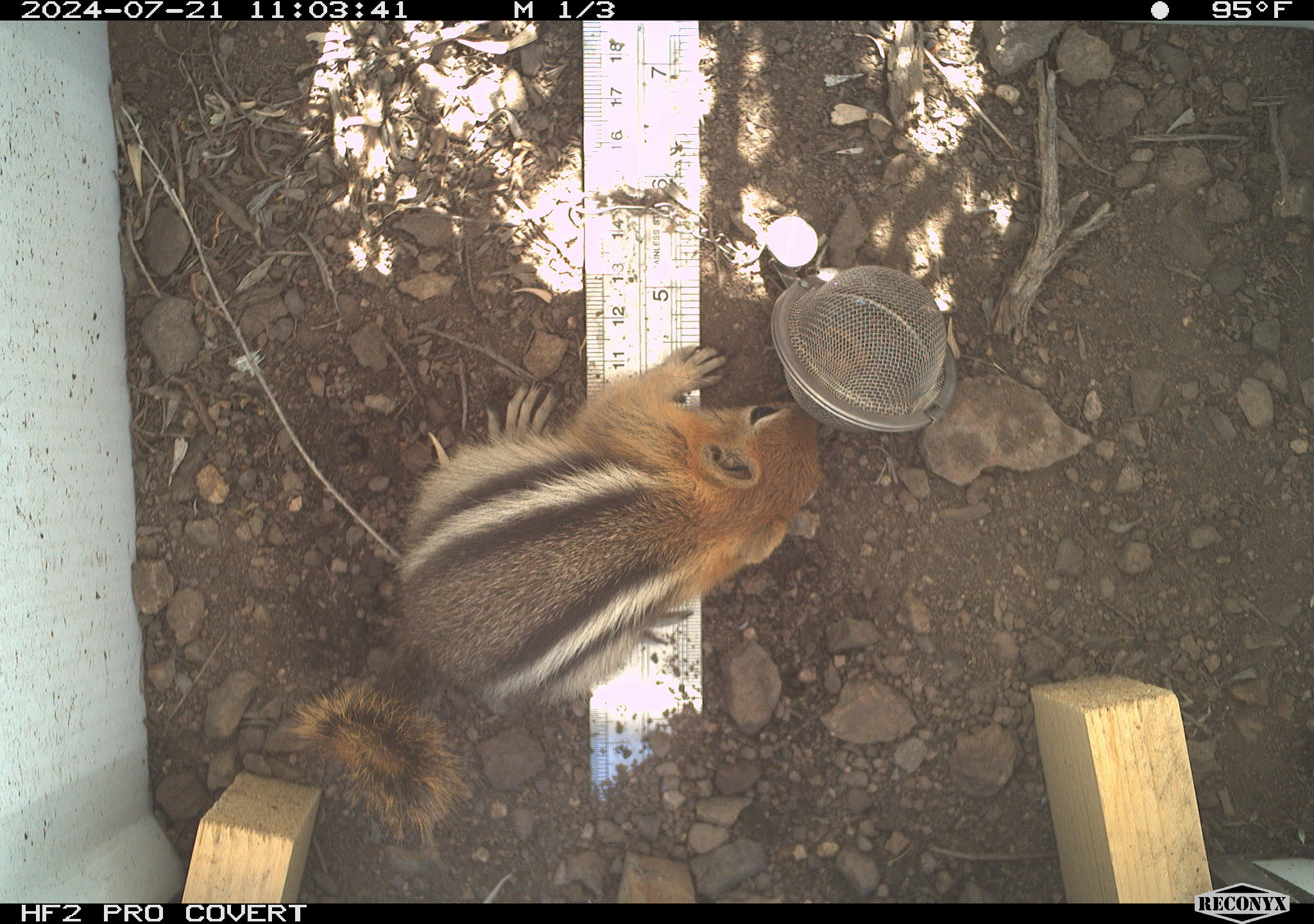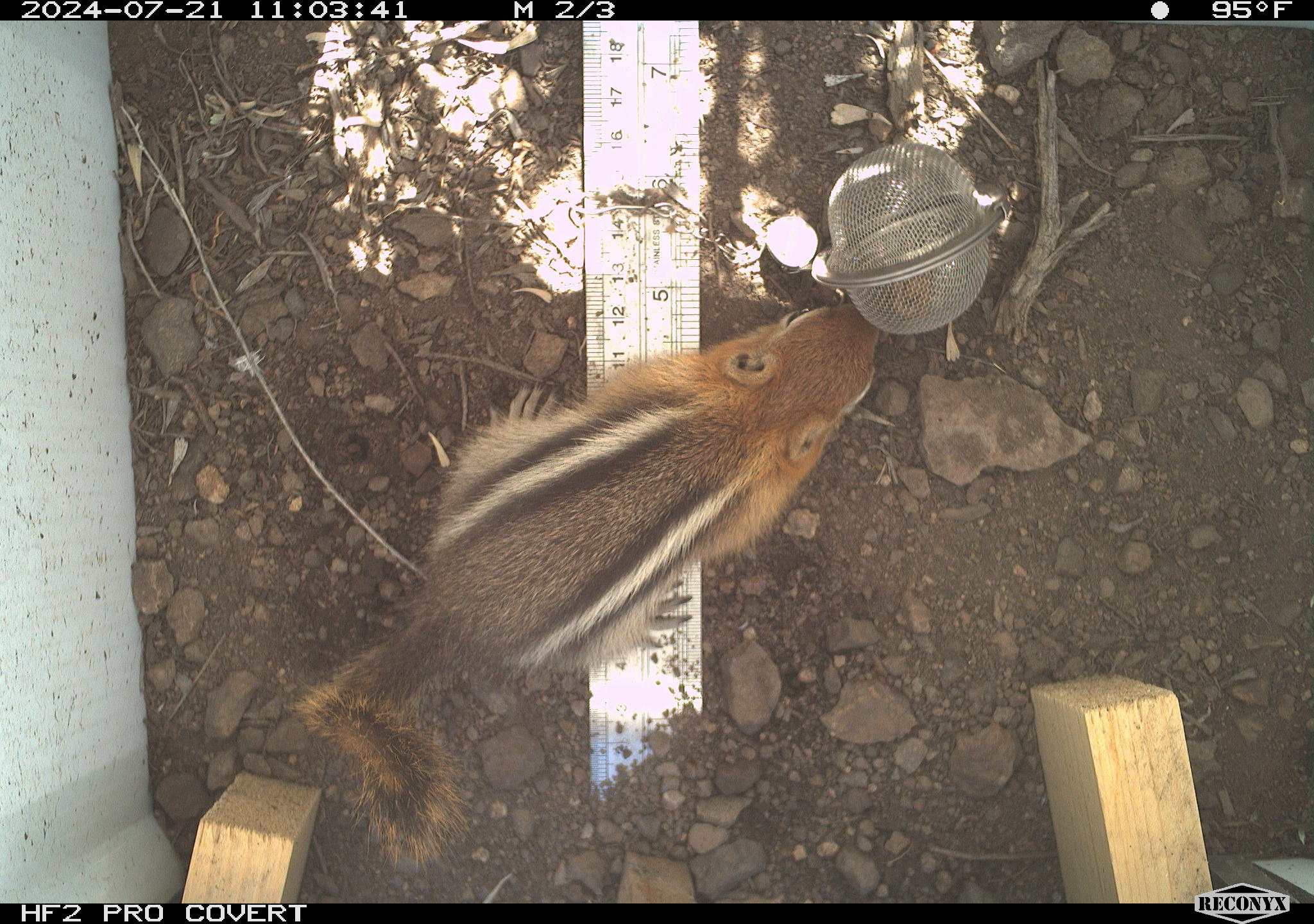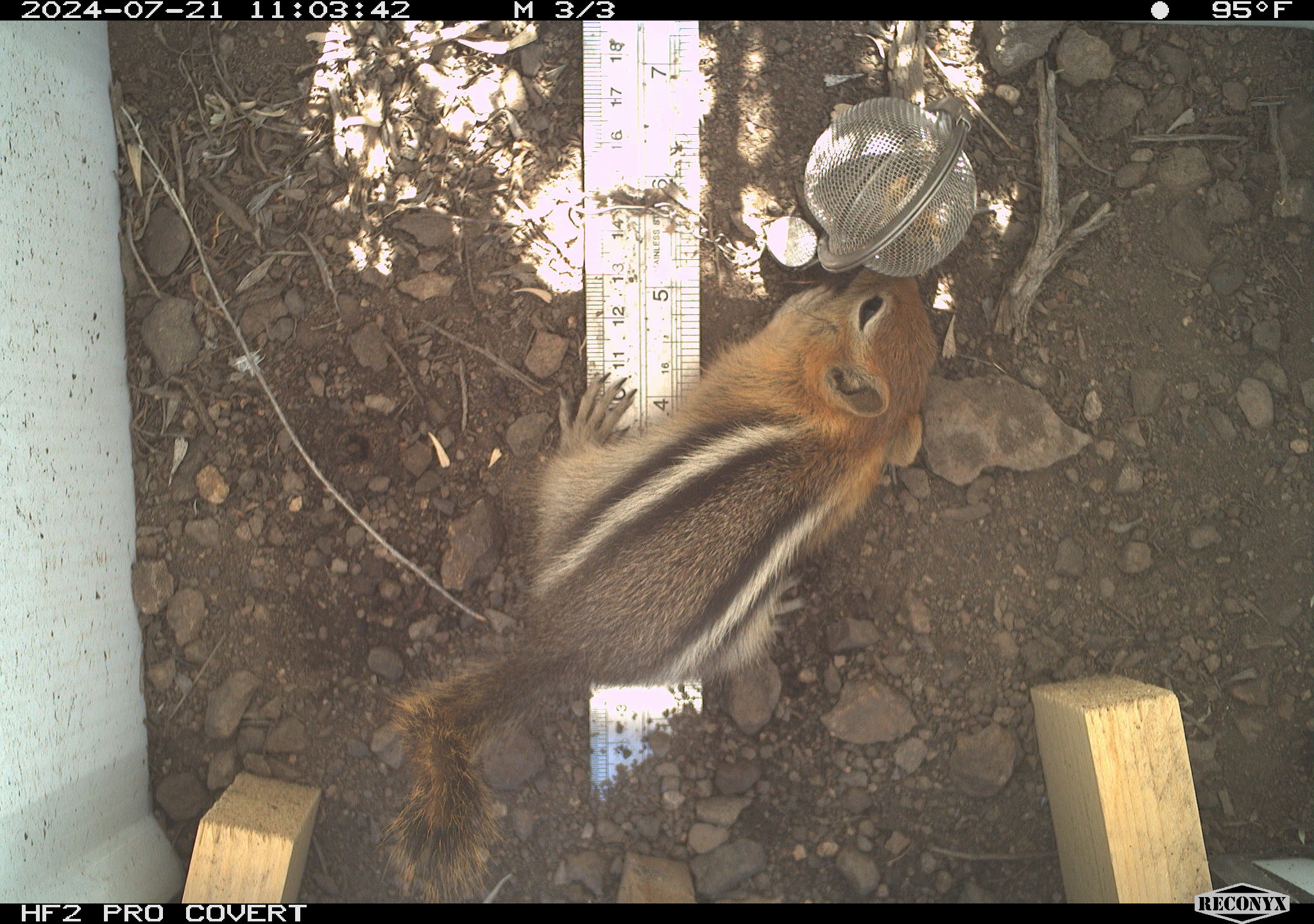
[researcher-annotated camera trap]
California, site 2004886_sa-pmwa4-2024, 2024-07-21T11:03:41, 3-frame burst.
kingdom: Animalia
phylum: Chordata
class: Mammalia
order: Rodentia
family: Sciuridae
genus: Callospermophilus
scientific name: Callospermophilus lateralis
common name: golden mantled ground squirrel